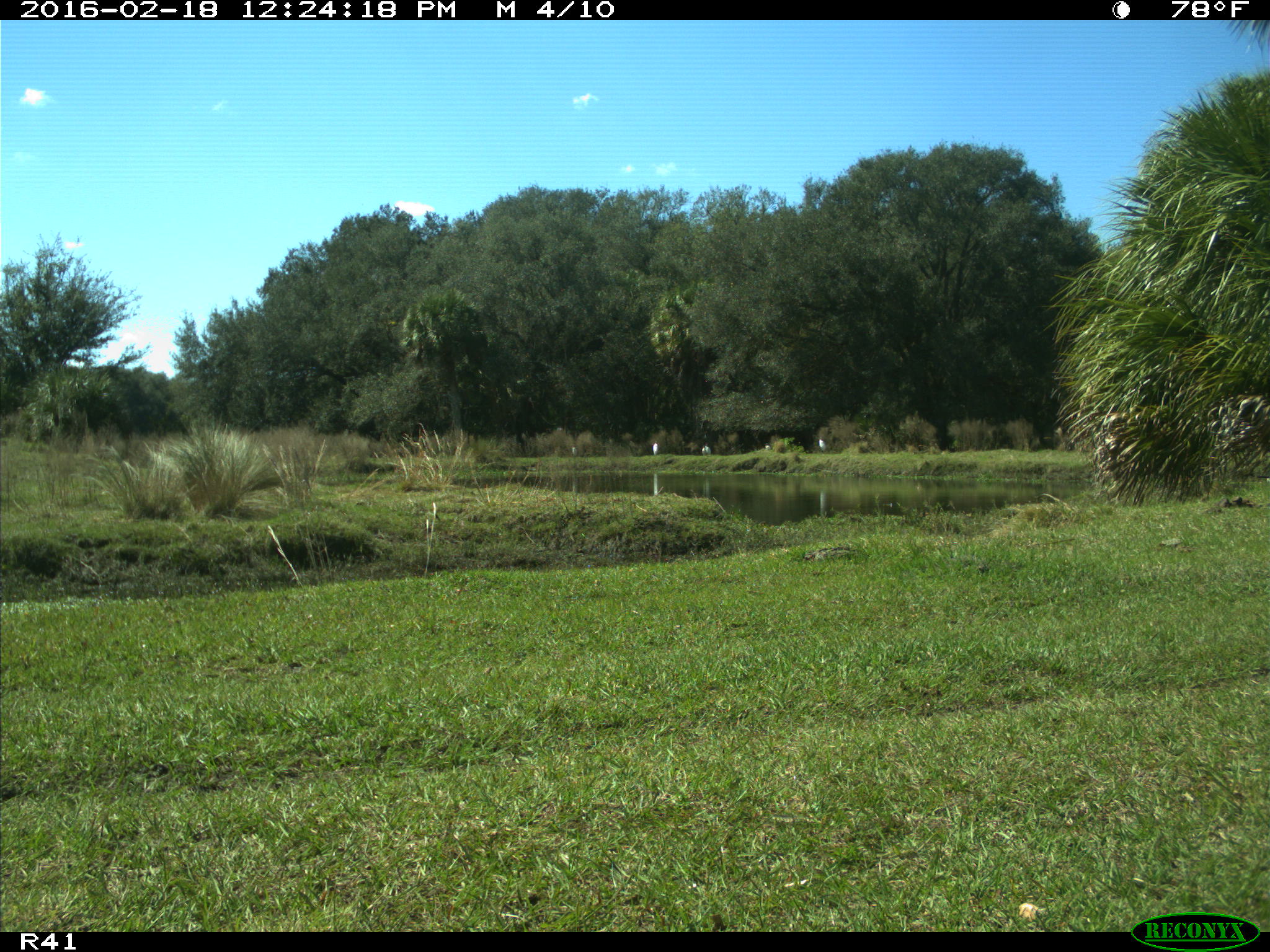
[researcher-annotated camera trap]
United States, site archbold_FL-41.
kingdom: Animalia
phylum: Chordata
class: Aves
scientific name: Aves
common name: birds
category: unidentified bird